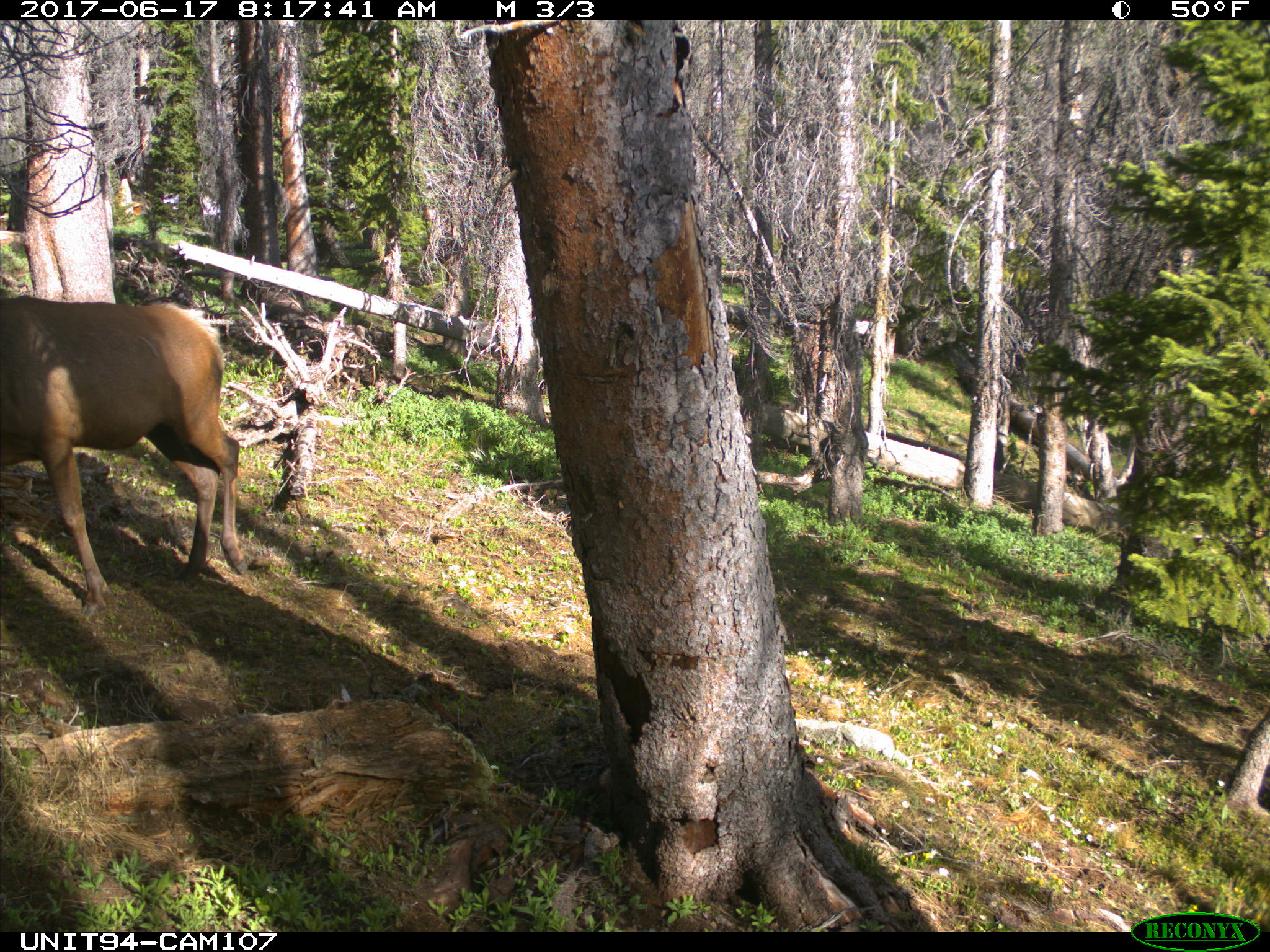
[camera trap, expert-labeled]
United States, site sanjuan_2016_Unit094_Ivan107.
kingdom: Animalia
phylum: Chordata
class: Mammalia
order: Artiodactyla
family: Cervidae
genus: Cervus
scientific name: Cervus elaphus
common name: red deer